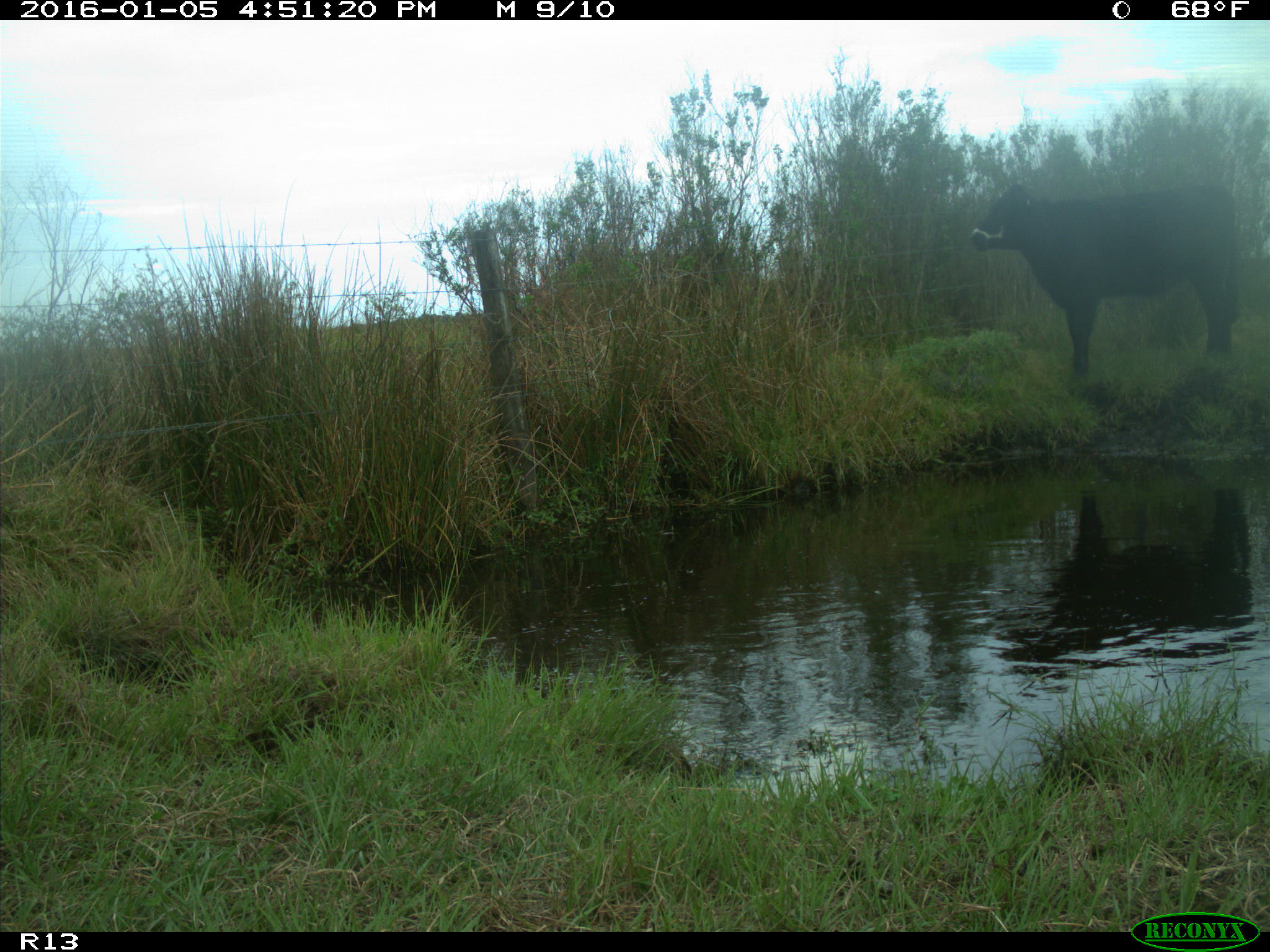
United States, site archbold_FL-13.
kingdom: Animalia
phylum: Chordata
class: Mammalia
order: Artiodactyla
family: Bovidae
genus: Bos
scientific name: Bos taurus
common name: domestic cow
Bos taurus (domestic cow).